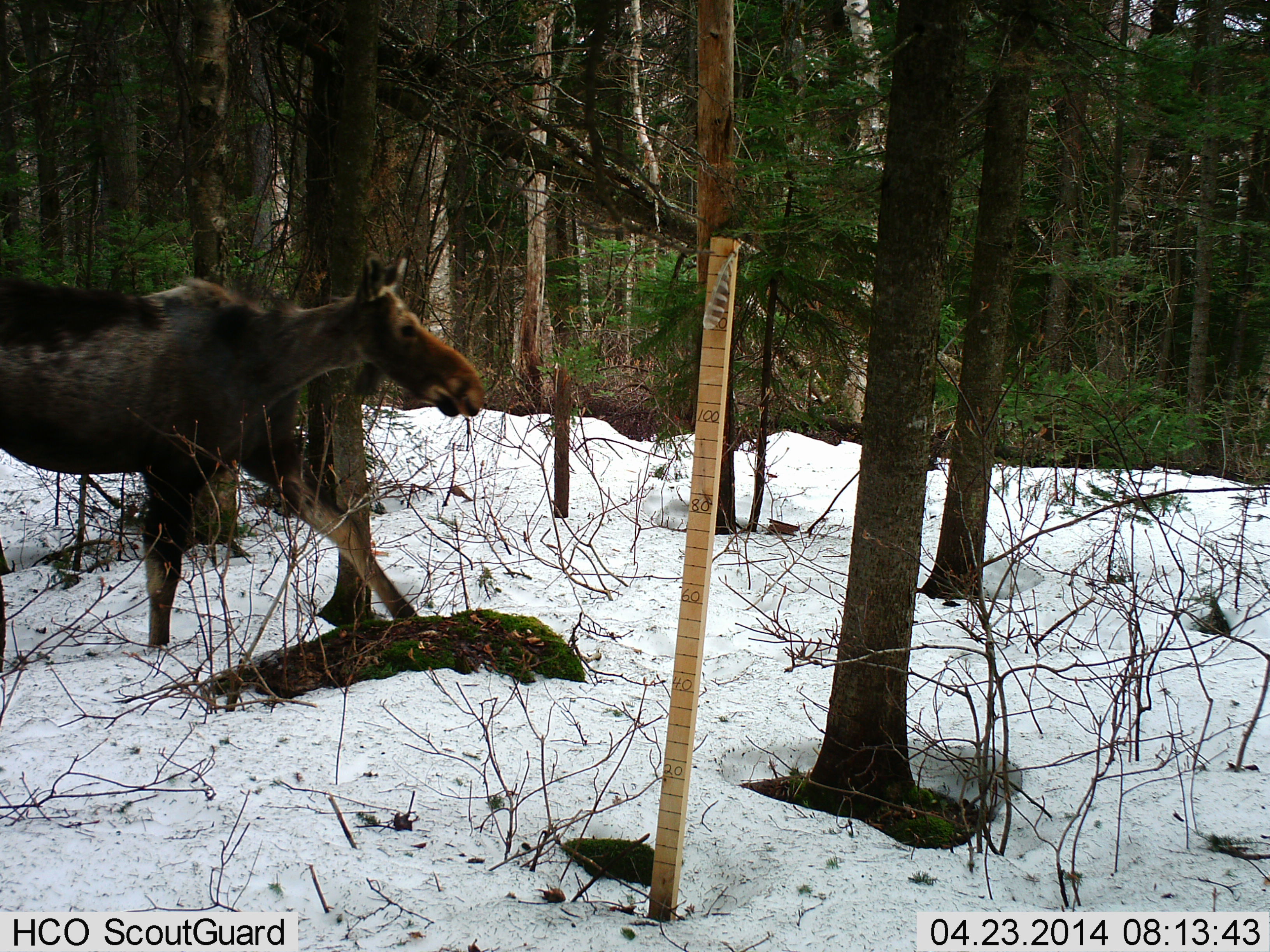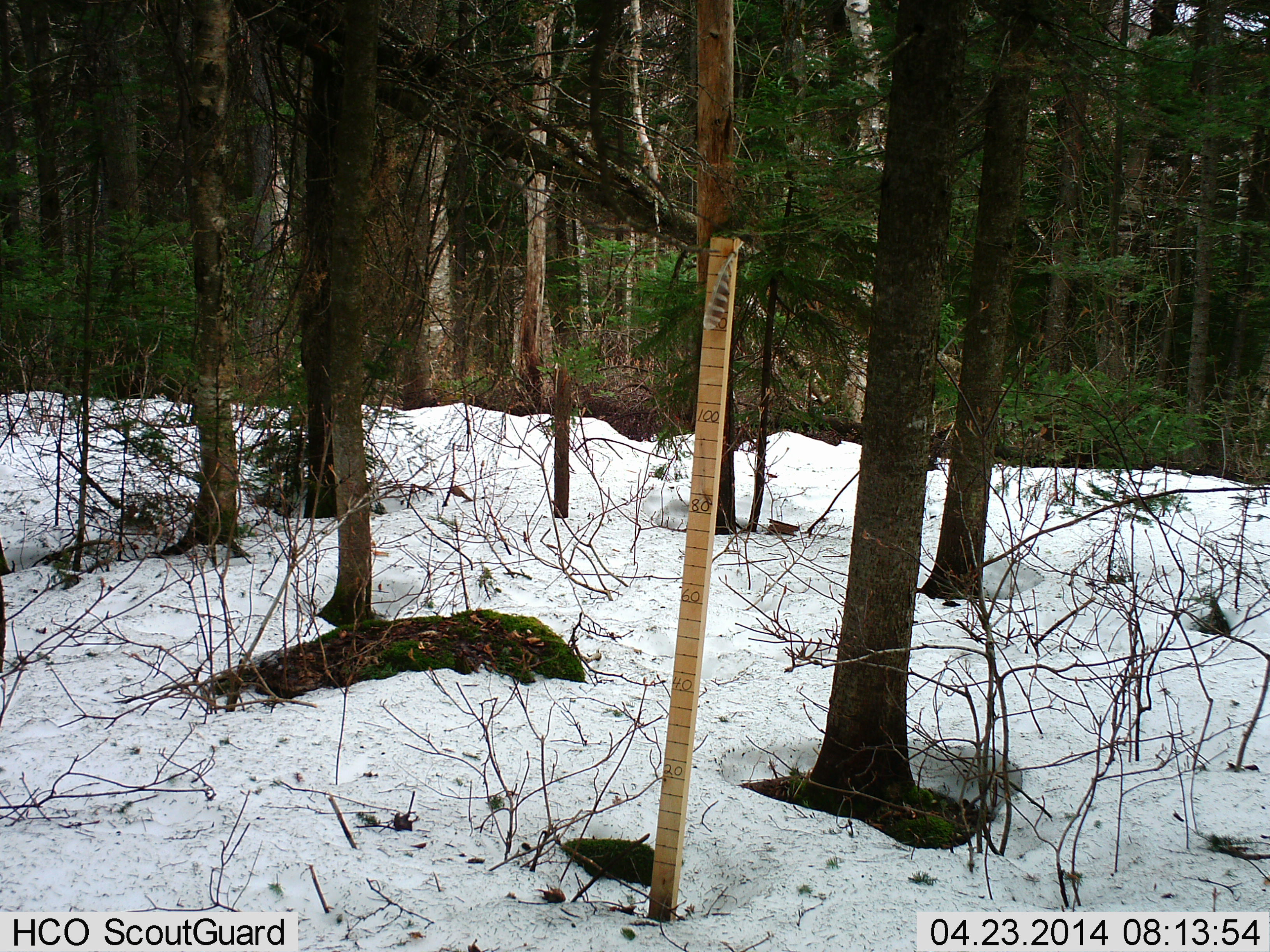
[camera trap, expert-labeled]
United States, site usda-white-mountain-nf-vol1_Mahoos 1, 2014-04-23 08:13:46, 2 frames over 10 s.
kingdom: Animalia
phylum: Chordata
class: Mammalia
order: Artiodactyla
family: Cervidae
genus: Alces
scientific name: Alces alces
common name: moose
Moose (Alces alces).